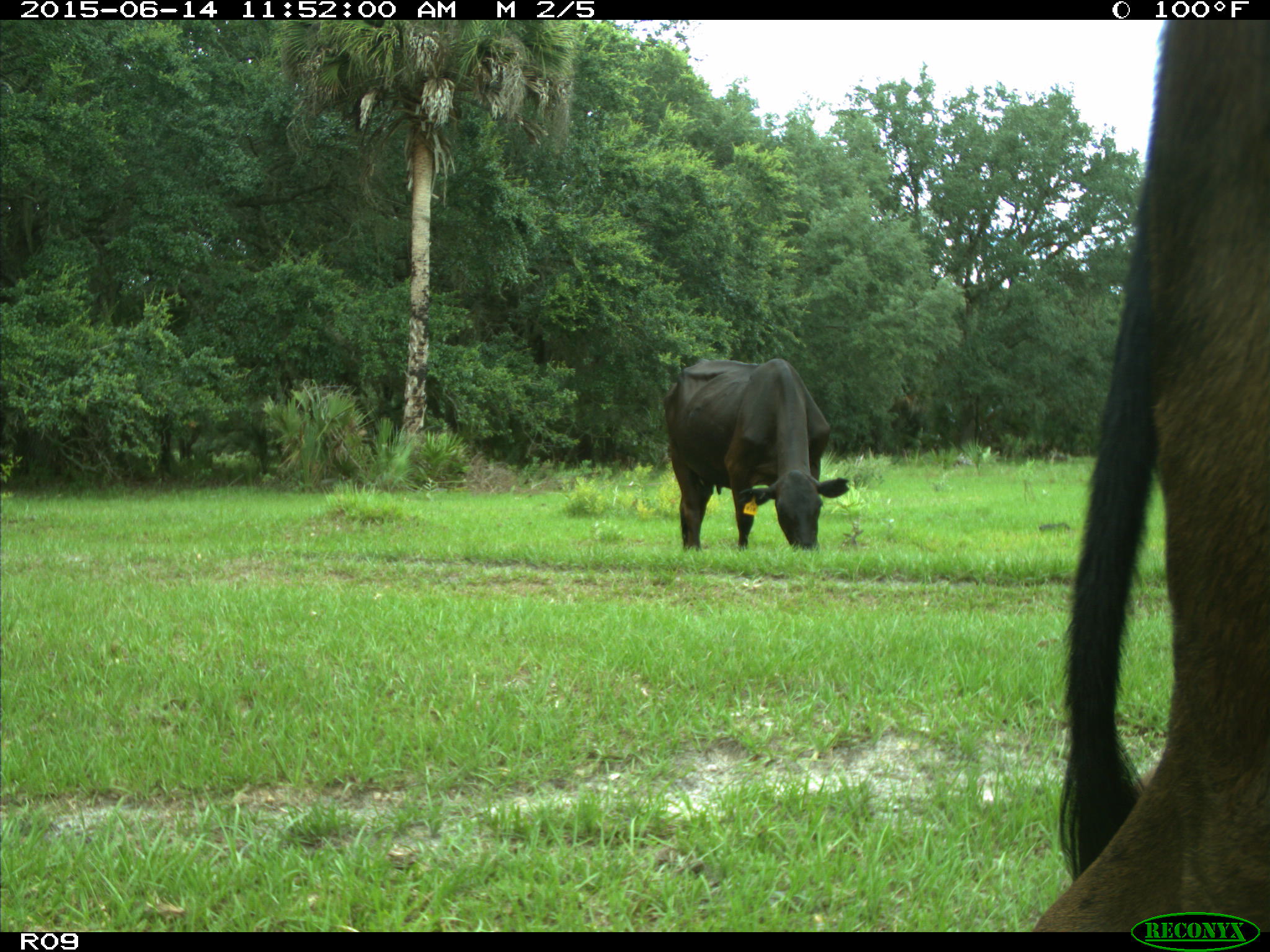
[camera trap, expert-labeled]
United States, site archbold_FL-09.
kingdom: Animalia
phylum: Chordata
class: Mammalia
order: Artiodactyla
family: Bovidae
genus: Bos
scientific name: Bos taurus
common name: domestic cow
Bos taurus (domestic cow).